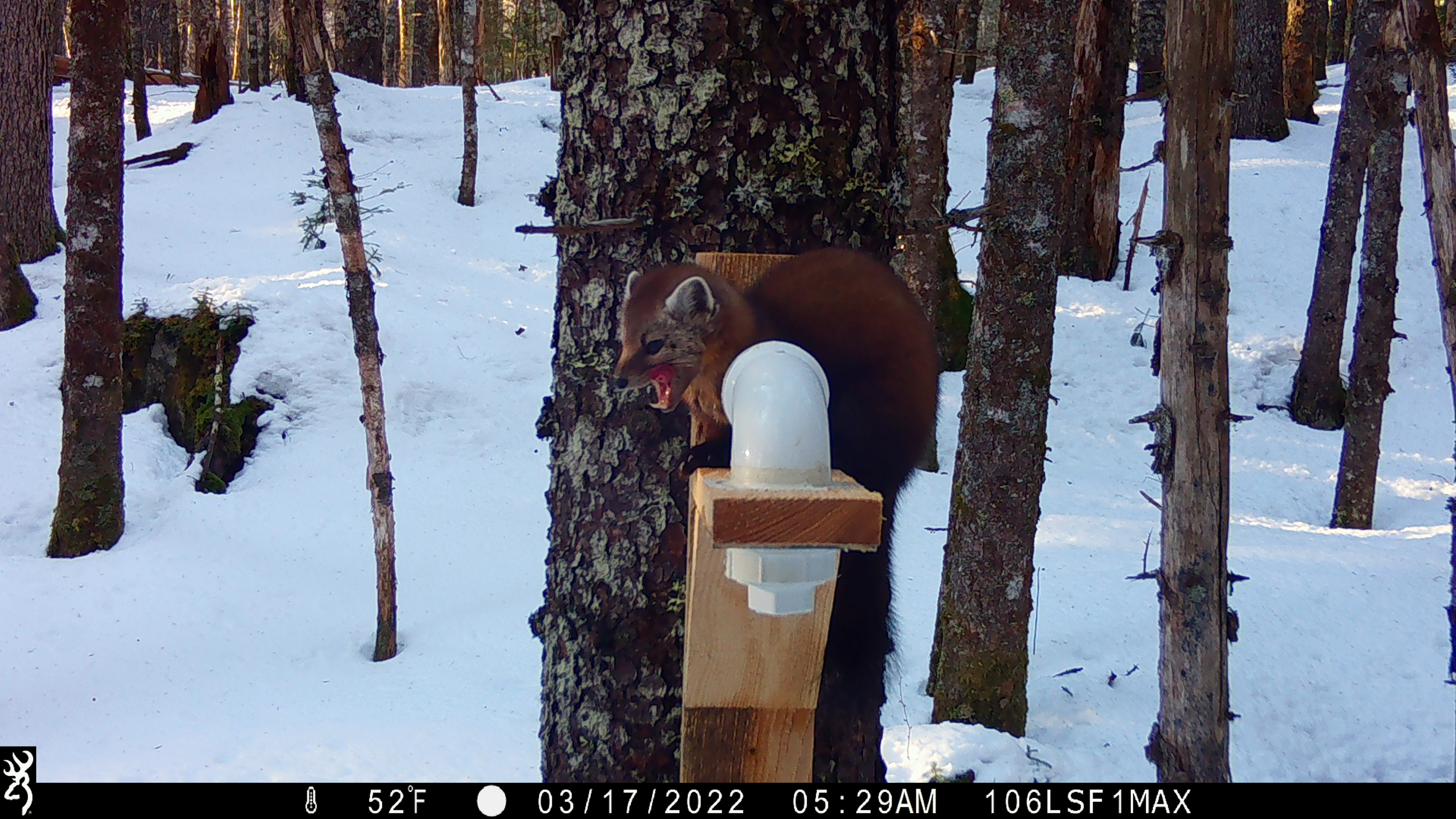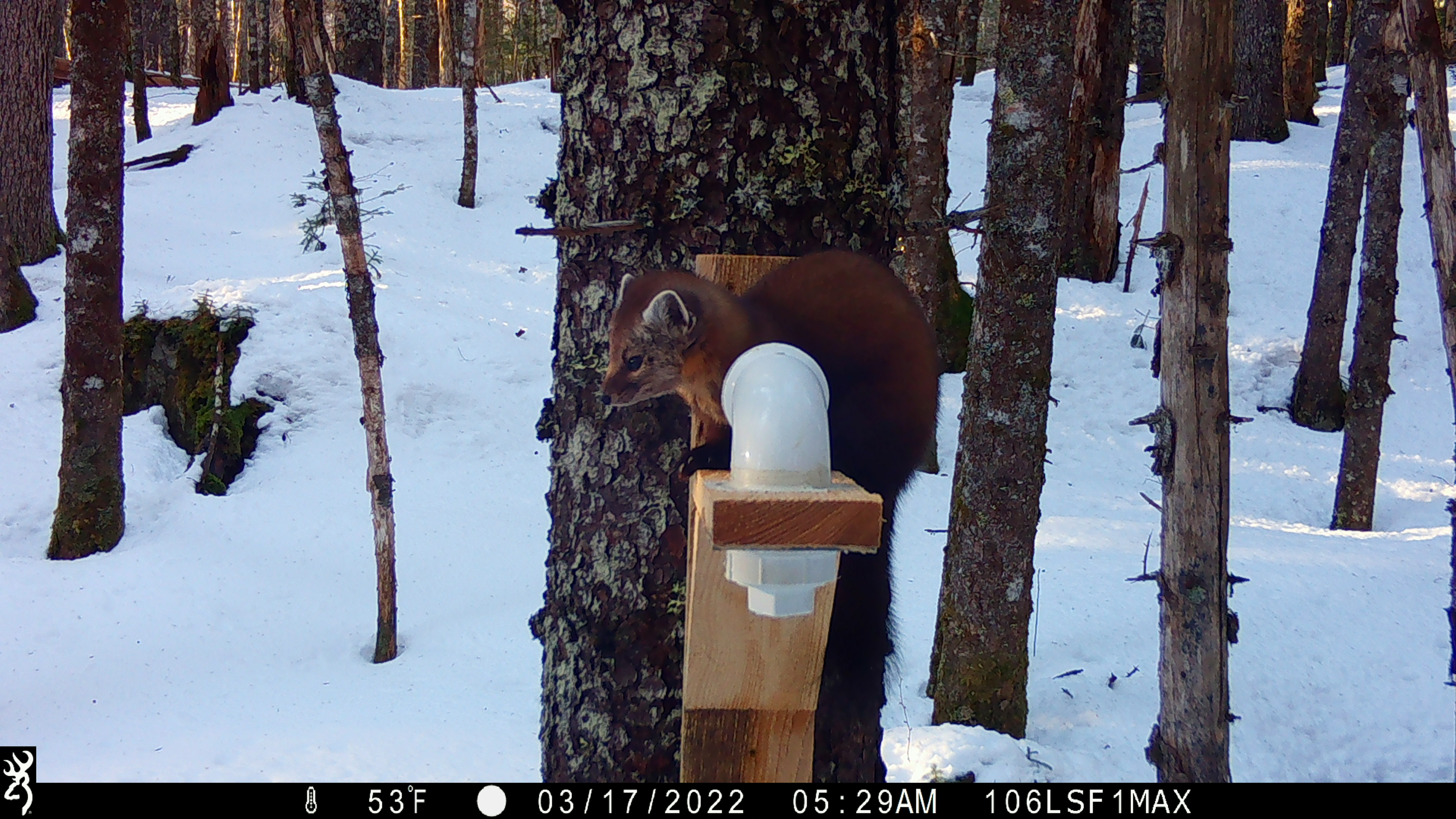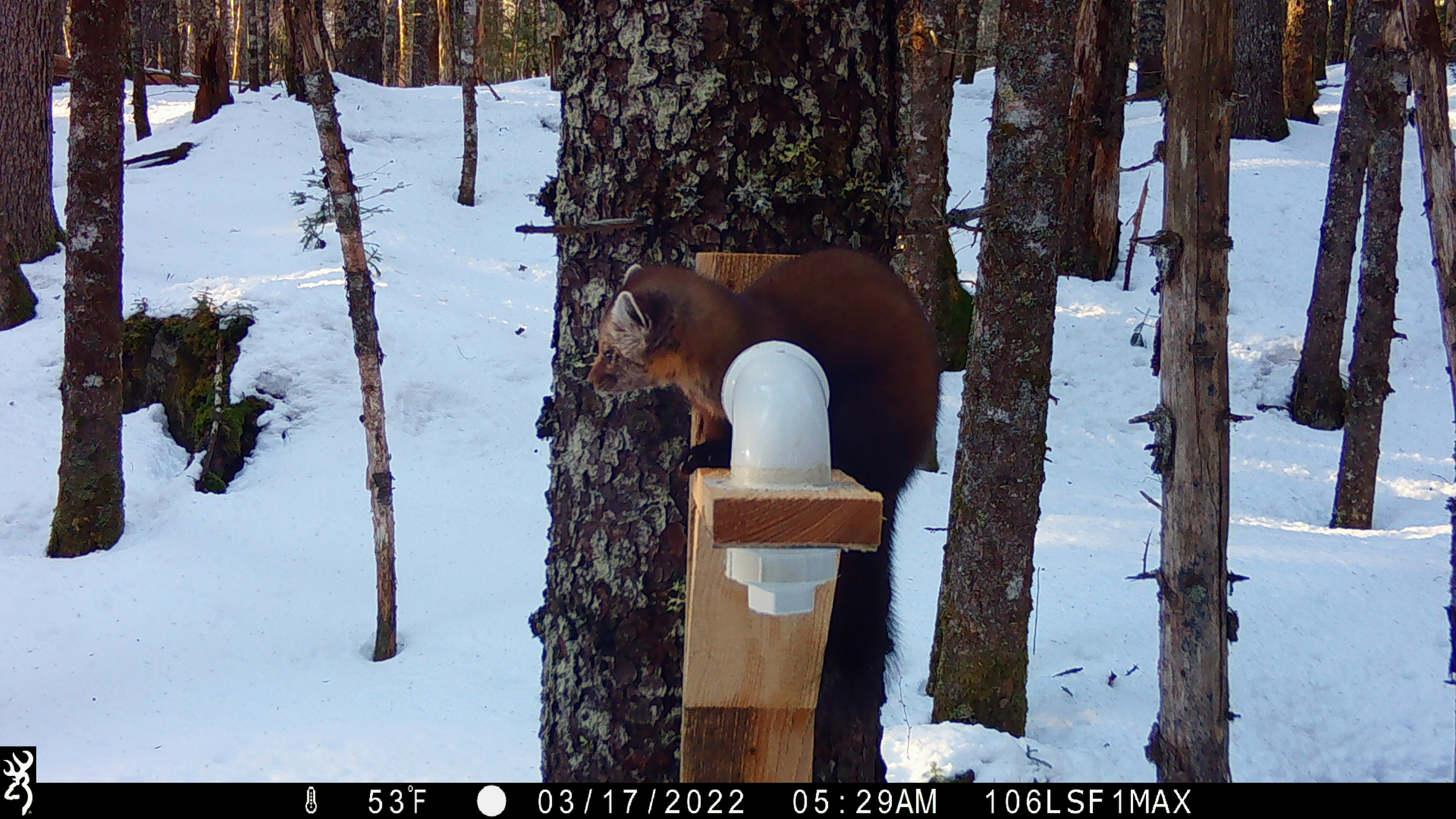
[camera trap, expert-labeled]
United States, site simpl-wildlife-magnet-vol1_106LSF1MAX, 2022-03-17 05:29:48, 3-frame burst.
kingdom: Animalia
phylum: Chordata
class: Mammalia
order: Carnivora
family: Mustelidae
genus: Martes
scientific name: Martes americana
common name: american marten